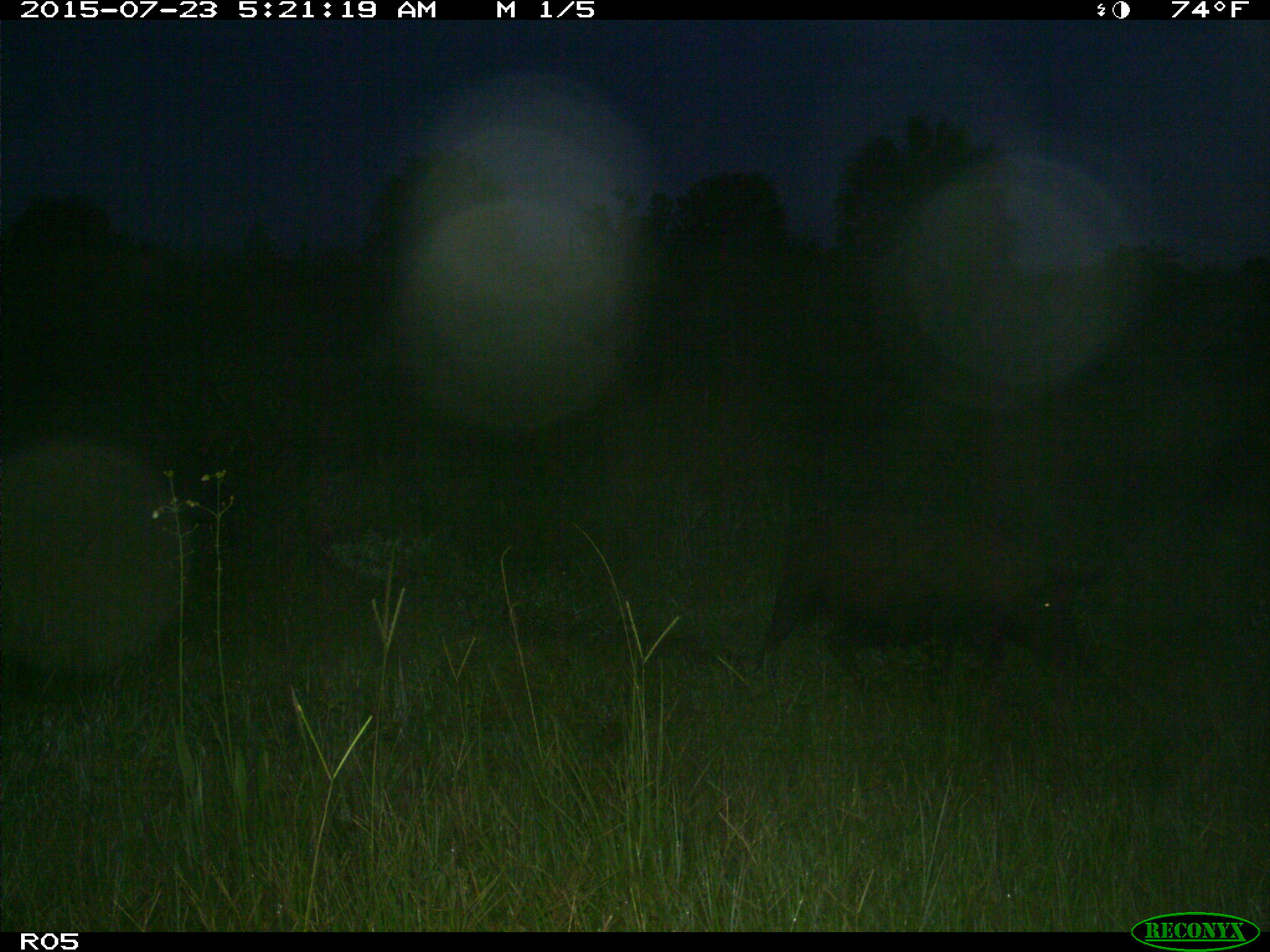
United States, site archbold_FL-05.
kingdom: Animalia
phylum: Chordata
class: Mammalia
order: Artiodactyla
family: Suidae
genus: Sus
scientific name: Sus scrofa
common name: wild boar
Sus scrofa (wild boar).